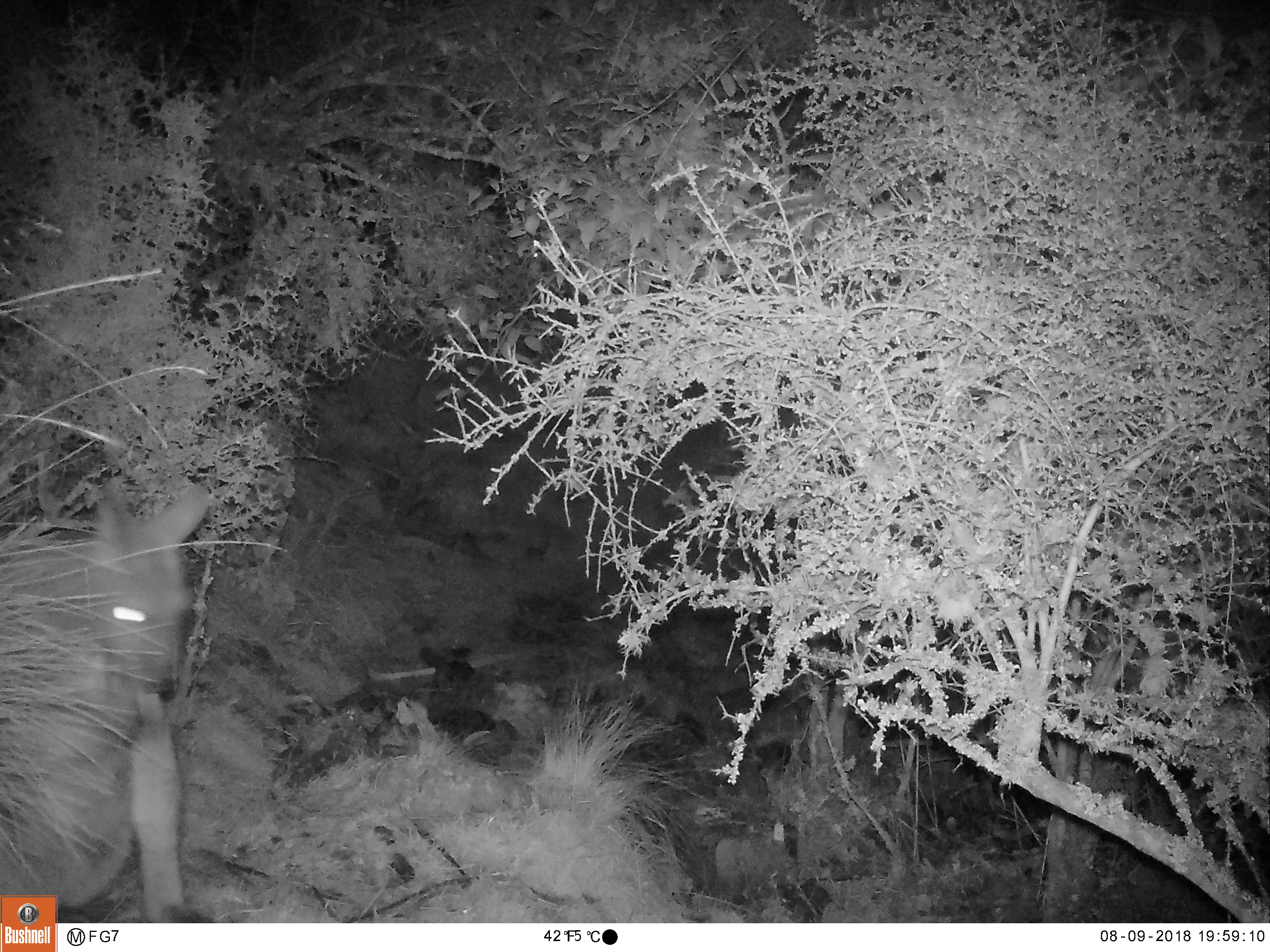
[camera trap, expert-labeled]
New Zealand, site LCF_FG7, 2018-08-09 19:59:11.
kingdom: Animalia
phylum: Chordata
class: Mammalia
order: Diprotodontia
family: Macropodidae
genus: Notamacropus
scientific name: Notamacropus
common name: wallaby